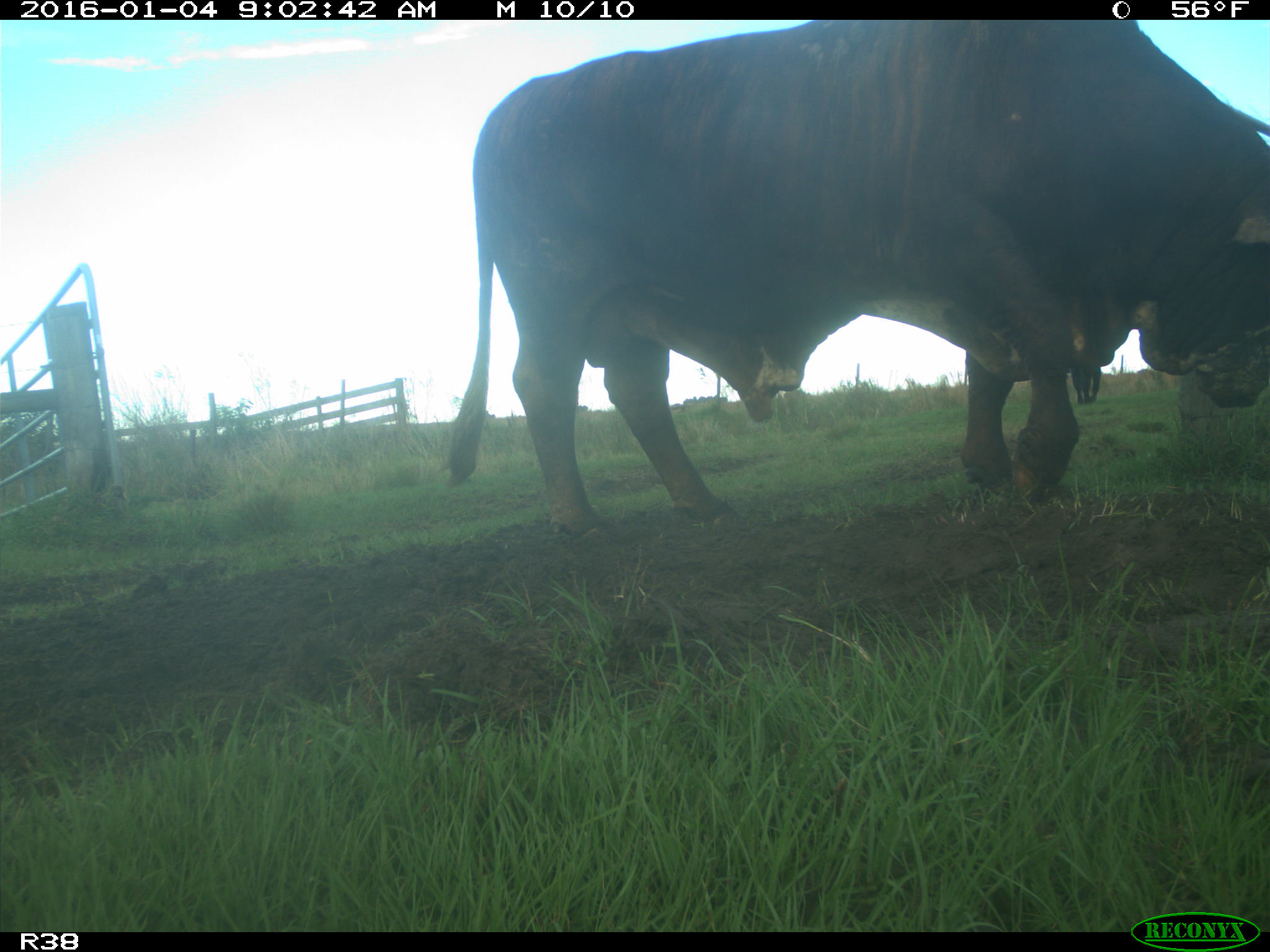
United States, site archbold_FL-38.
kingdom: Animalia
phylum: Chordata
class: Mammalia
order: Artiodactyla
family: Bovidae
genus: Bos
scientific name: Bos taurus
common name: domestic cow